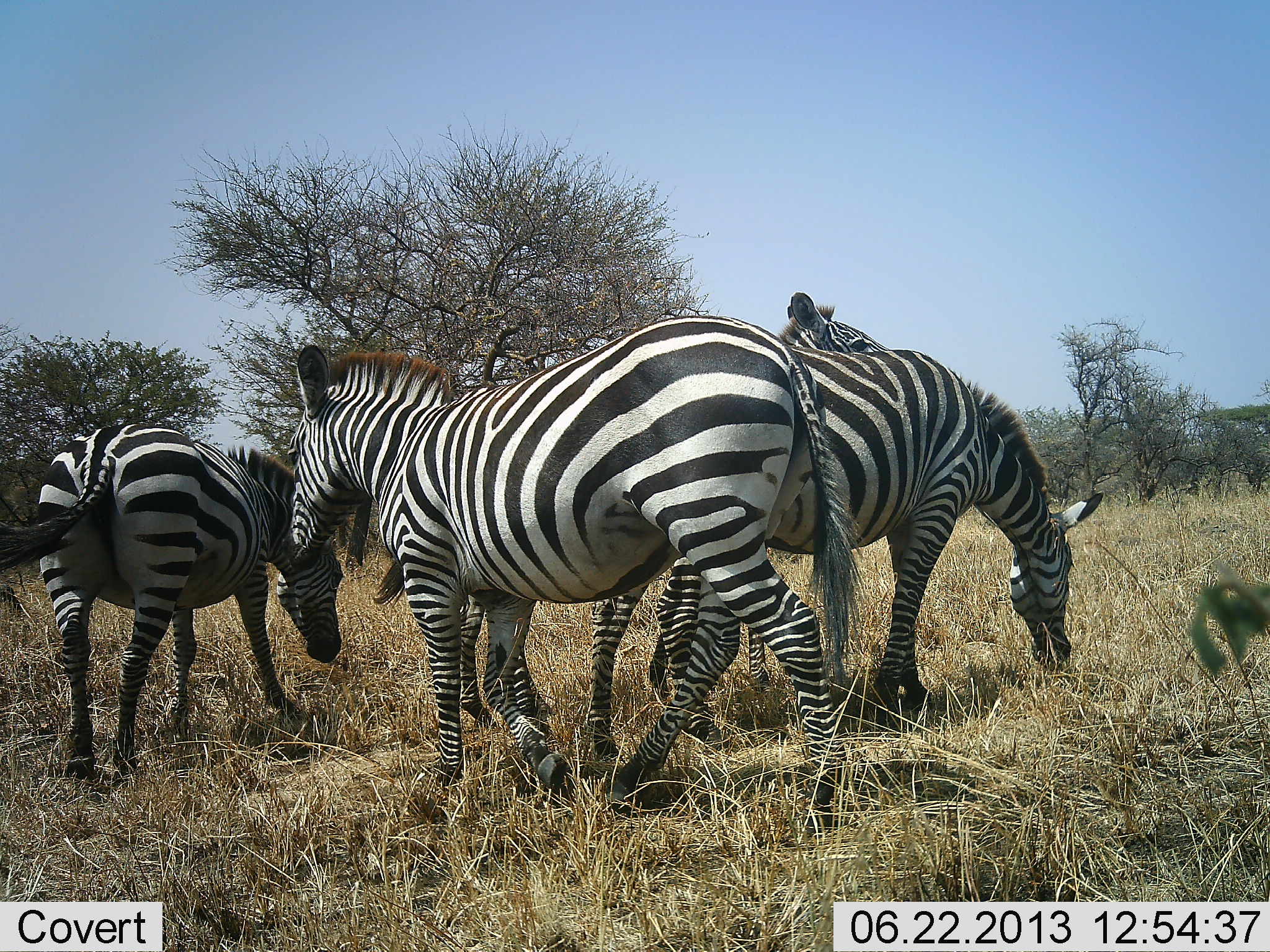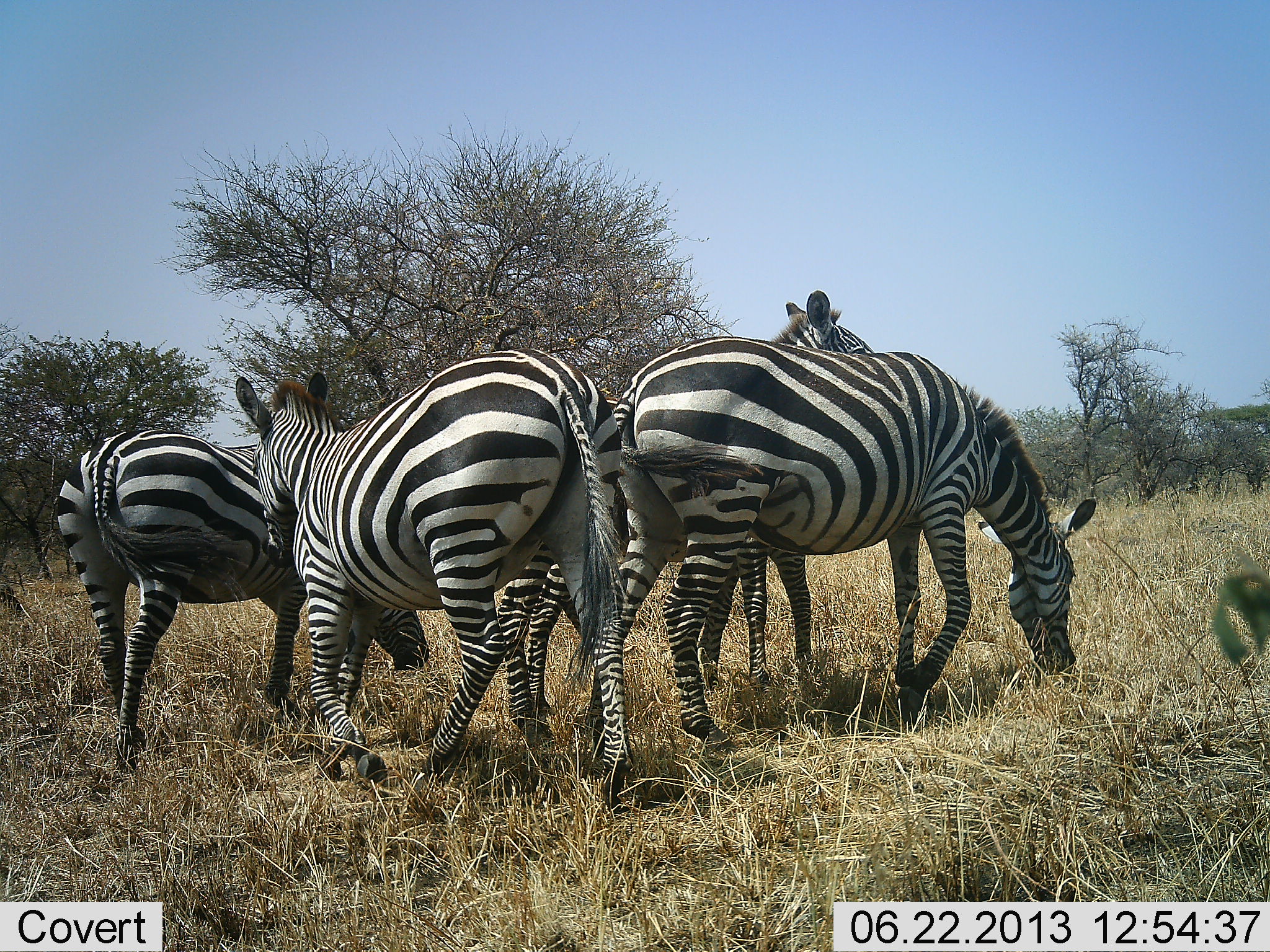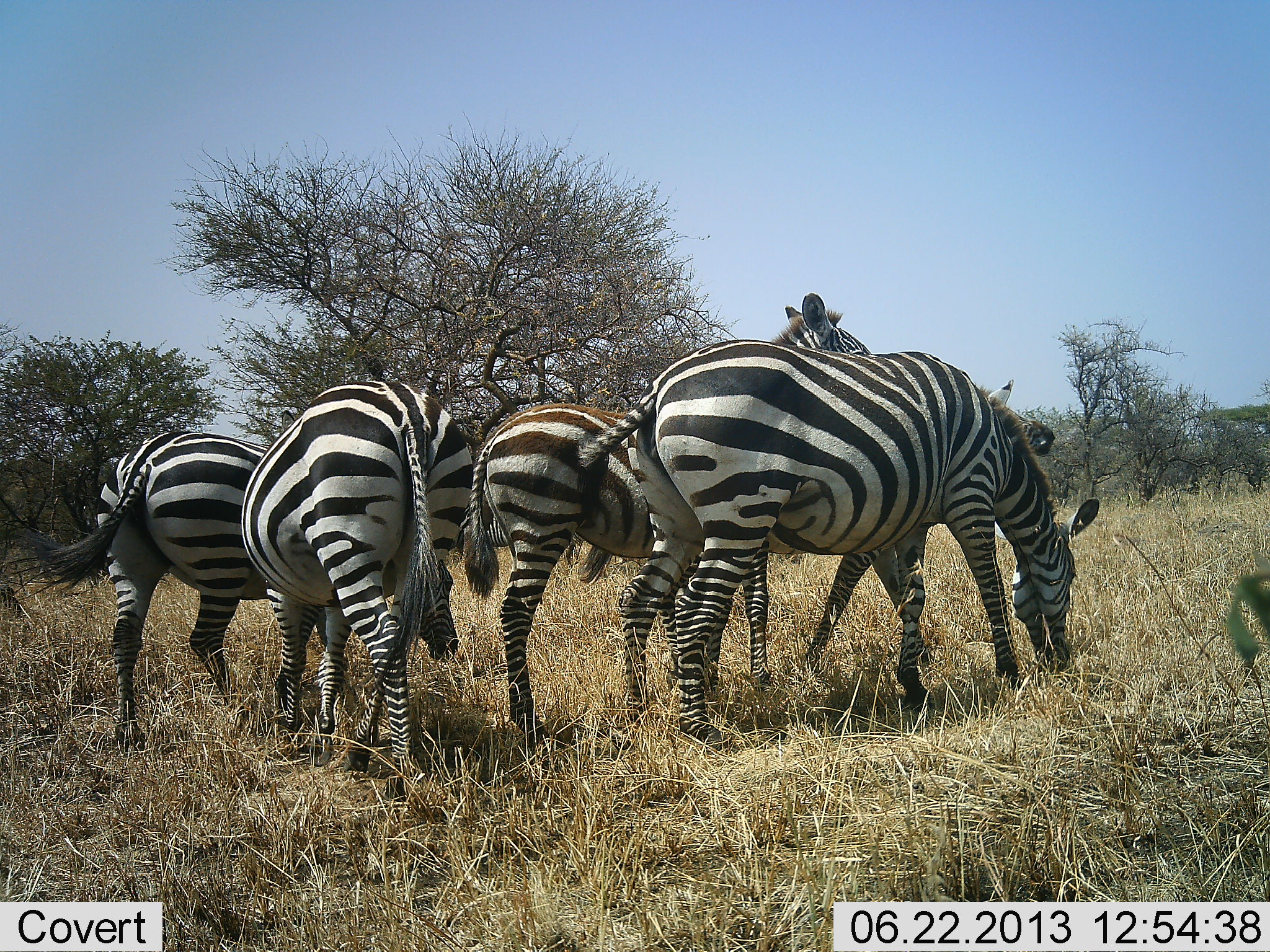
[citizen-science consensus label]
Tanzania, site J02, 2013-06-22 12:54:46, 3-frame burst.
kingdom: Animalia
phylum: Chordata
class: Mammalia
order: Perissodactyla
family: Equidae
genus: Equus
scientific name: Equus quagga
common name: plains zebra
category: zebra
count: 4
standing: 90%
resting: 0%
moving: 20%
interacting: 0%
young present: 10%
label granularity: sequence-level